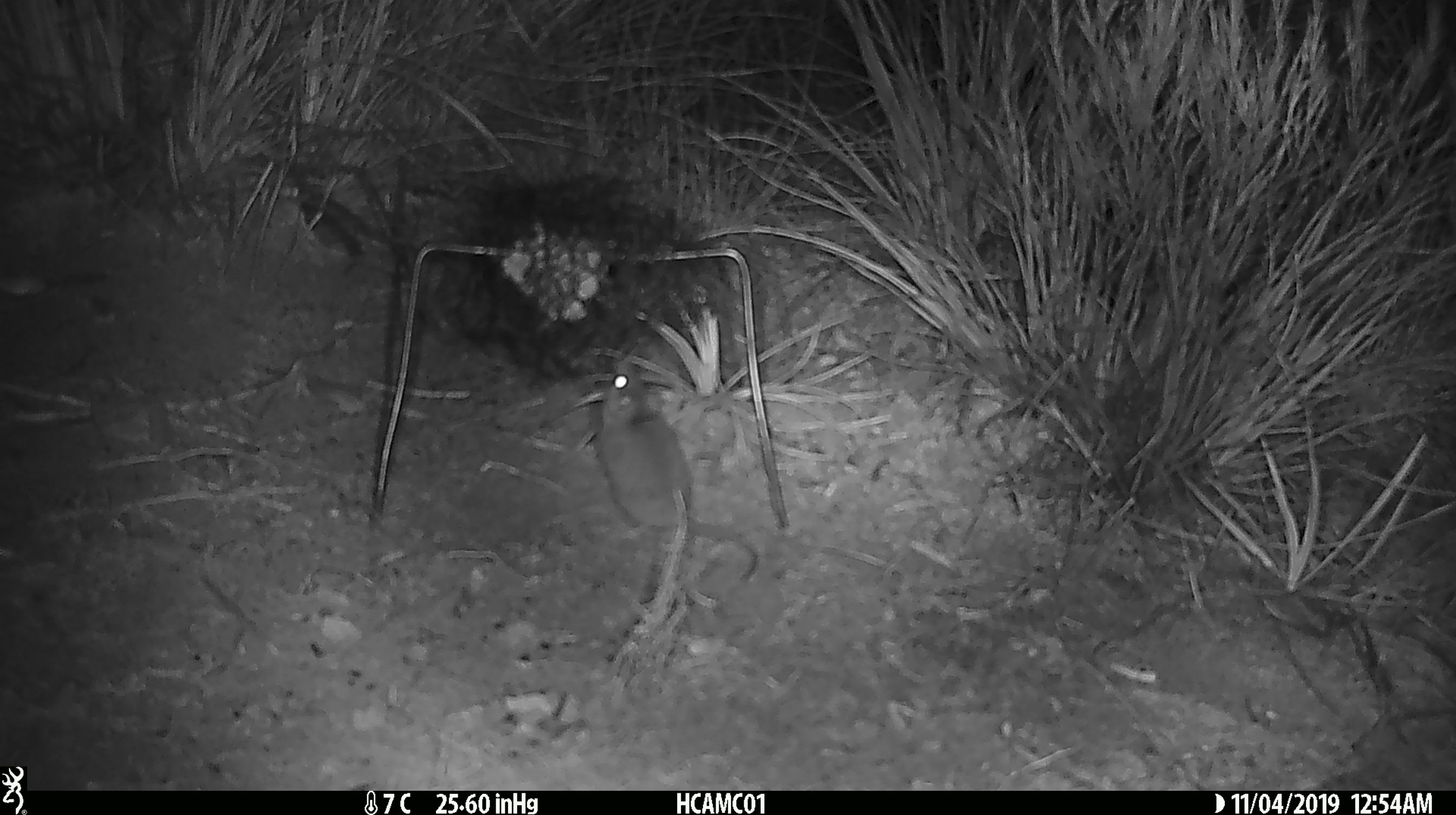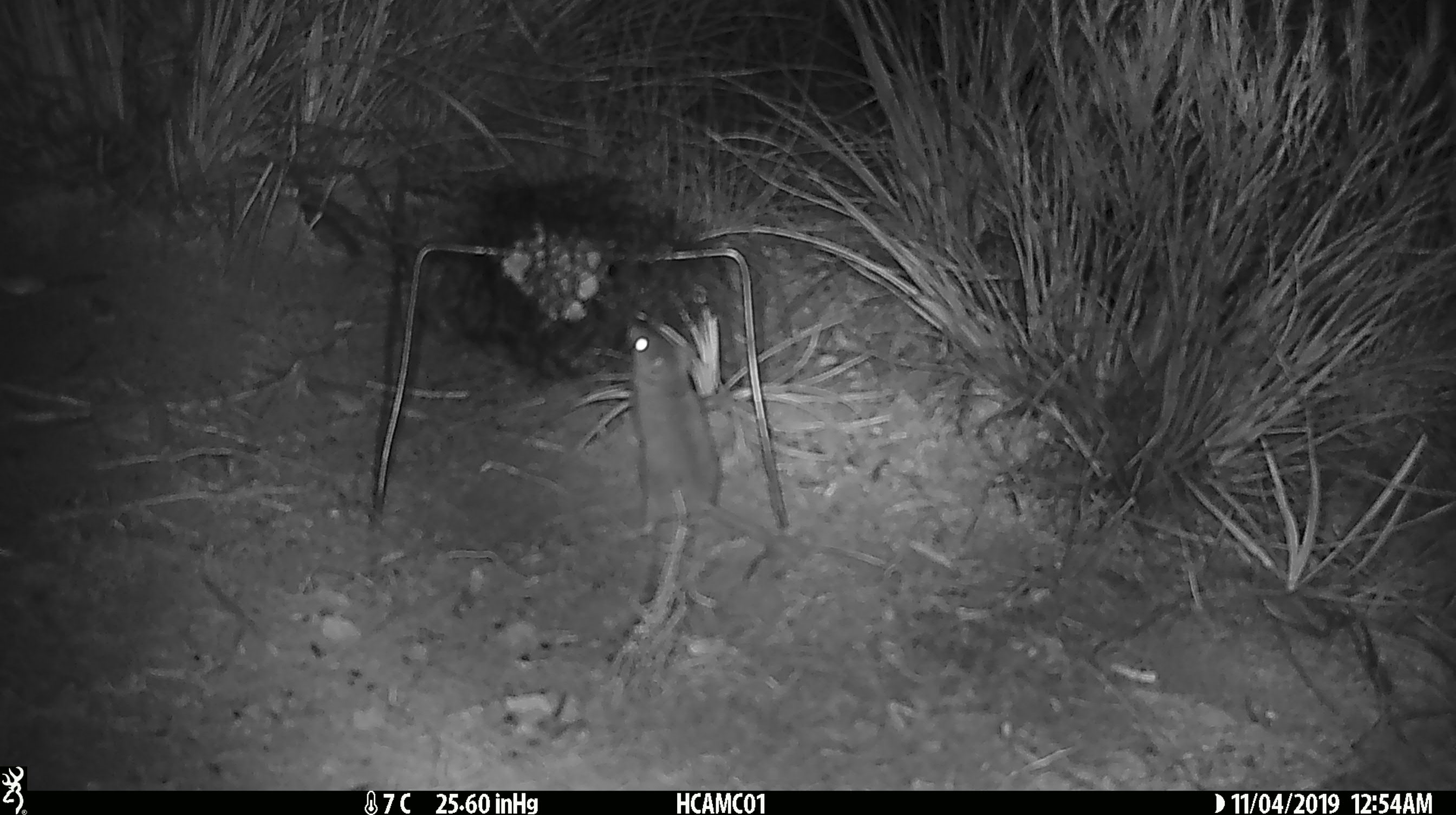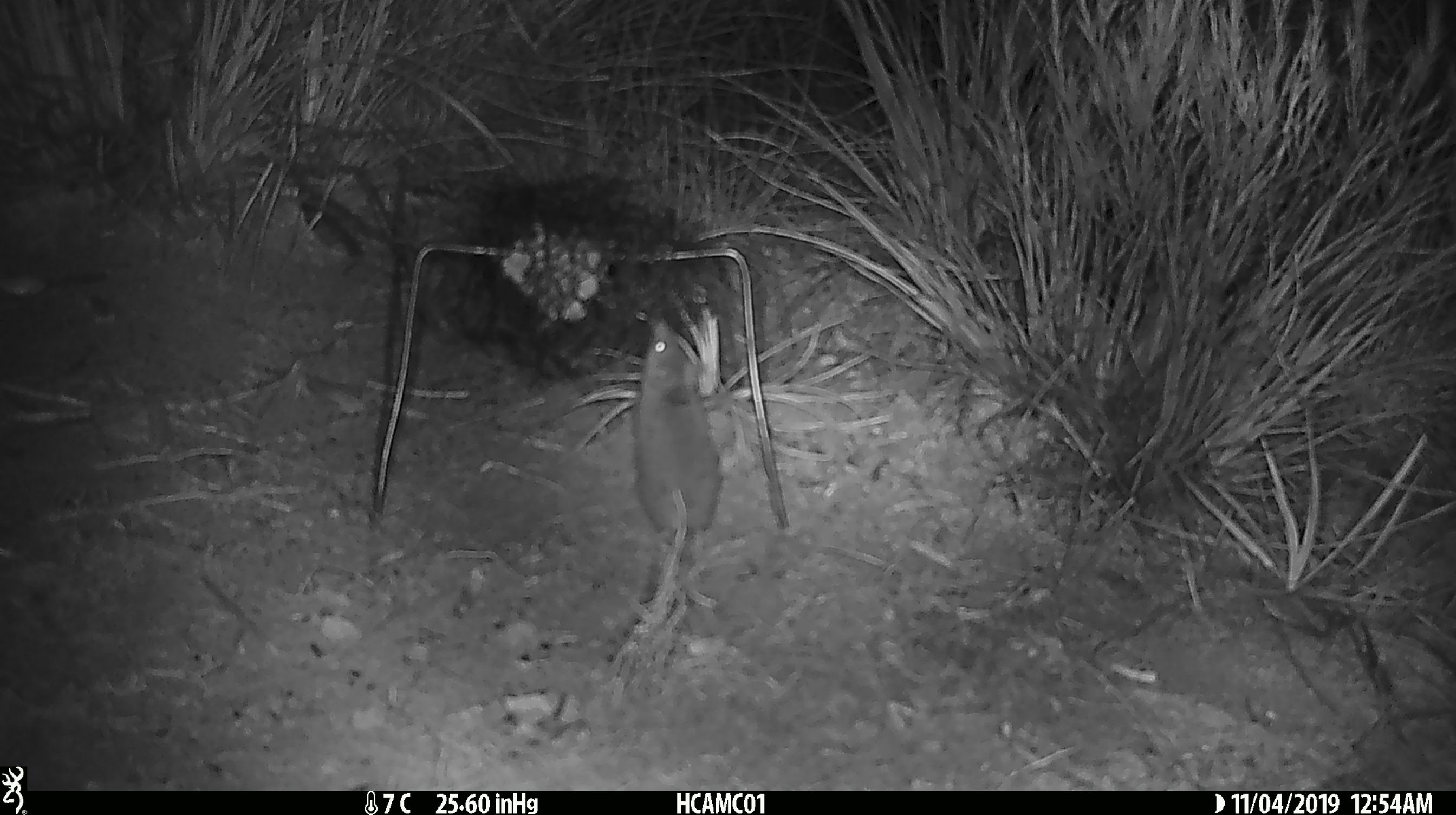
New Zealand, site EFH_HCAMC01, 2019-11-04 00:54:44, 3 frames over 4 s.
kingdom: Animalia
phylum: Chordata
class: Mammalia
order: Rodentia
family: Muridae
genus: Mus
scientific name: Mus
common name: mouse